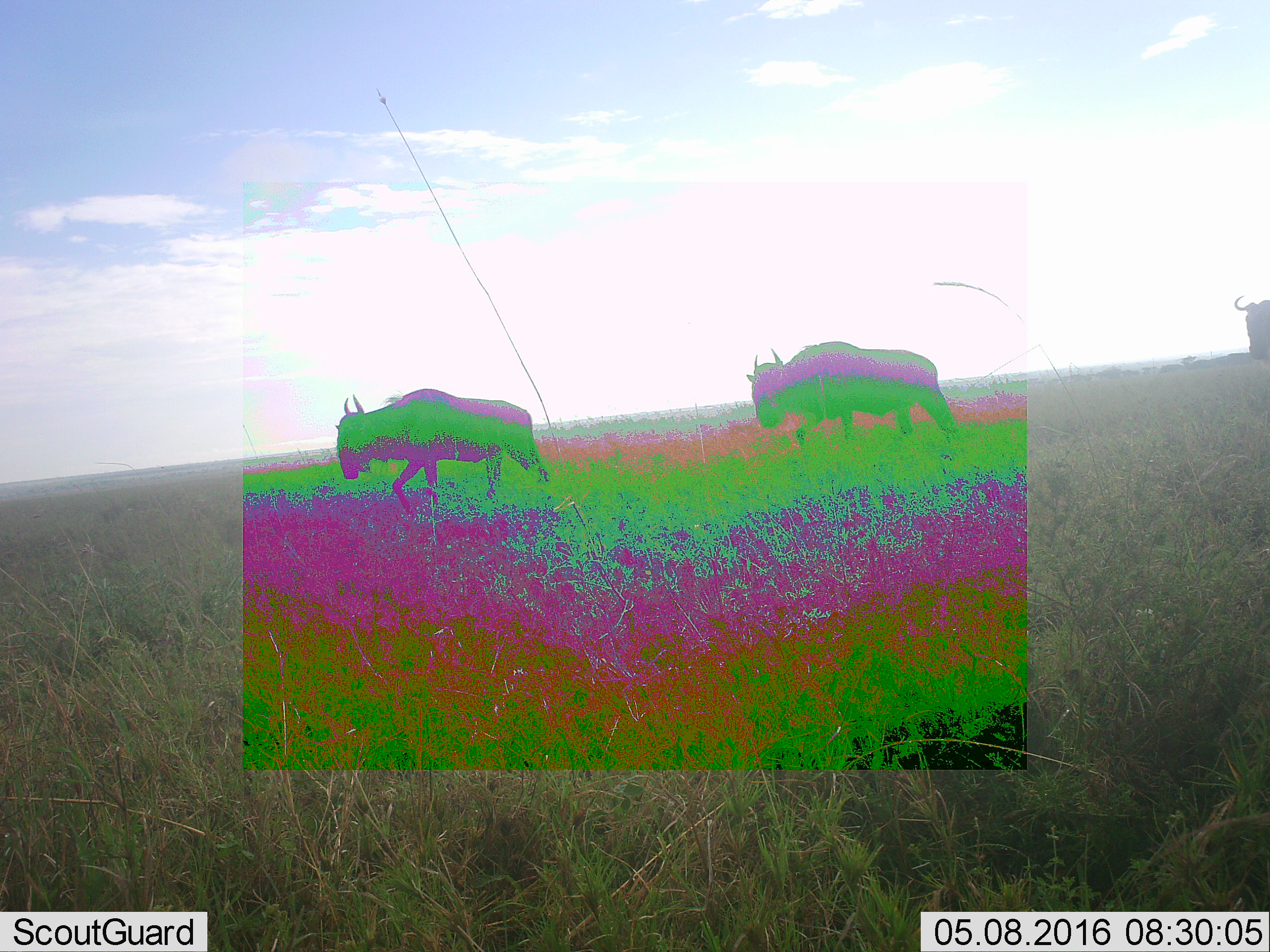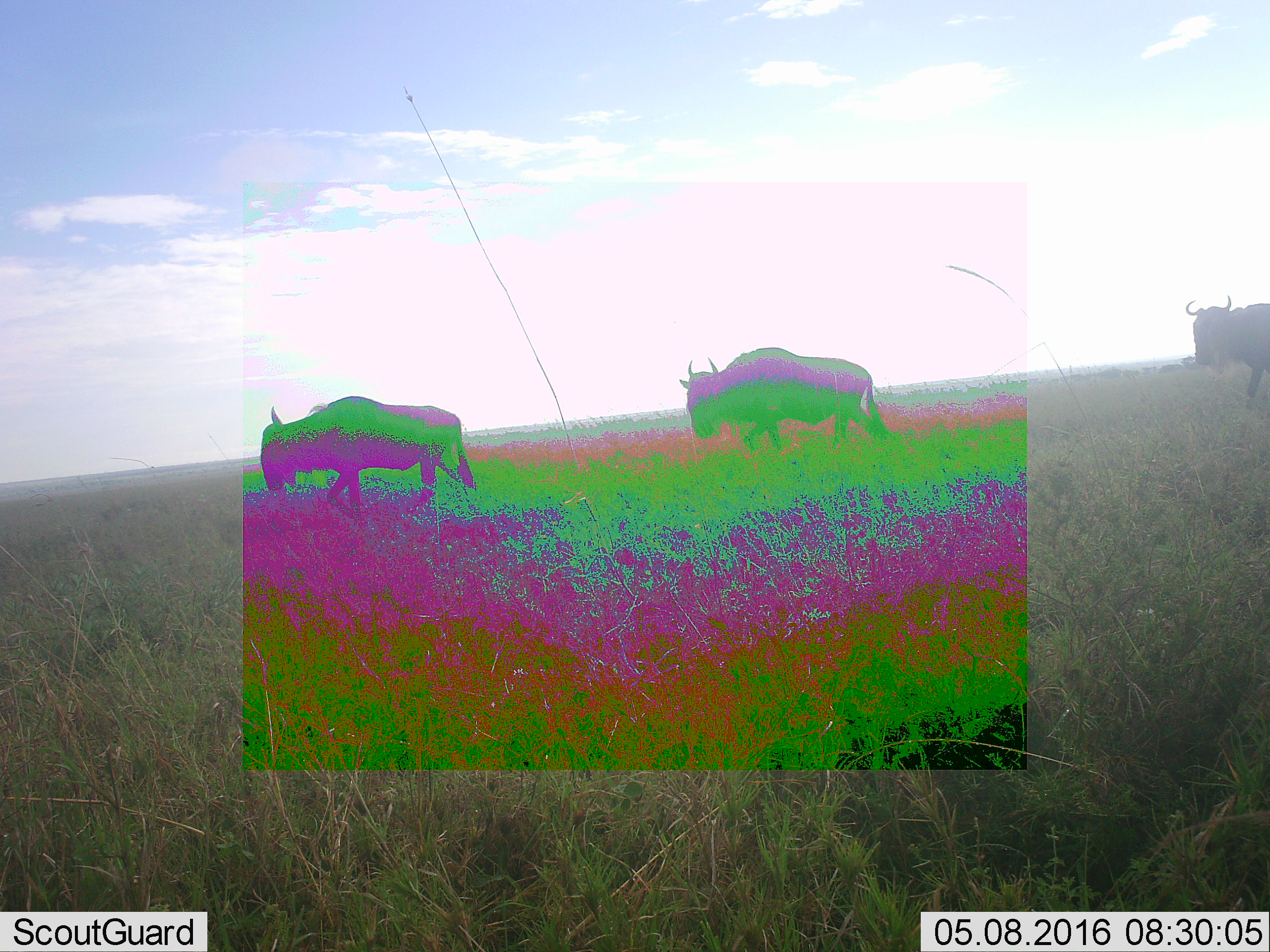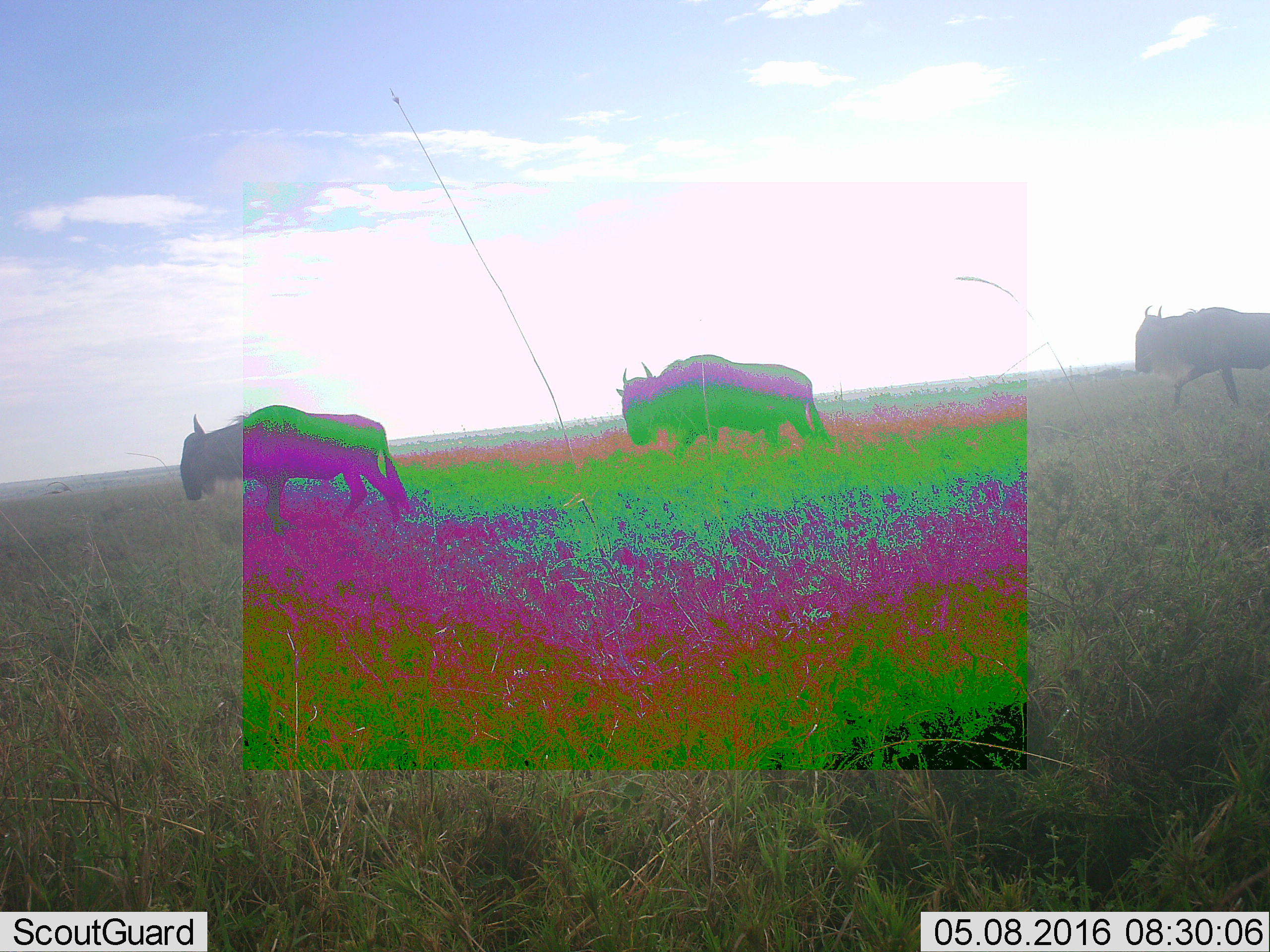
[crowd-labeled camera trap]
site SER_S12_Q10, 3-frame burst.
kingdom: Animalia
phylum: Chordata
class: Mammalia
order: Artiodactyla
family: Bovidae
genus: Connochaetes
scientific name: Connochaetes taurinus taurinus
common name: blue wildebeest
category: wildebeestblue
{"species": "wildebeestblue (blue wildebeest) (Connochaetes taurinus taurinus)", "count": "3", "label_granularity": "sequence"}